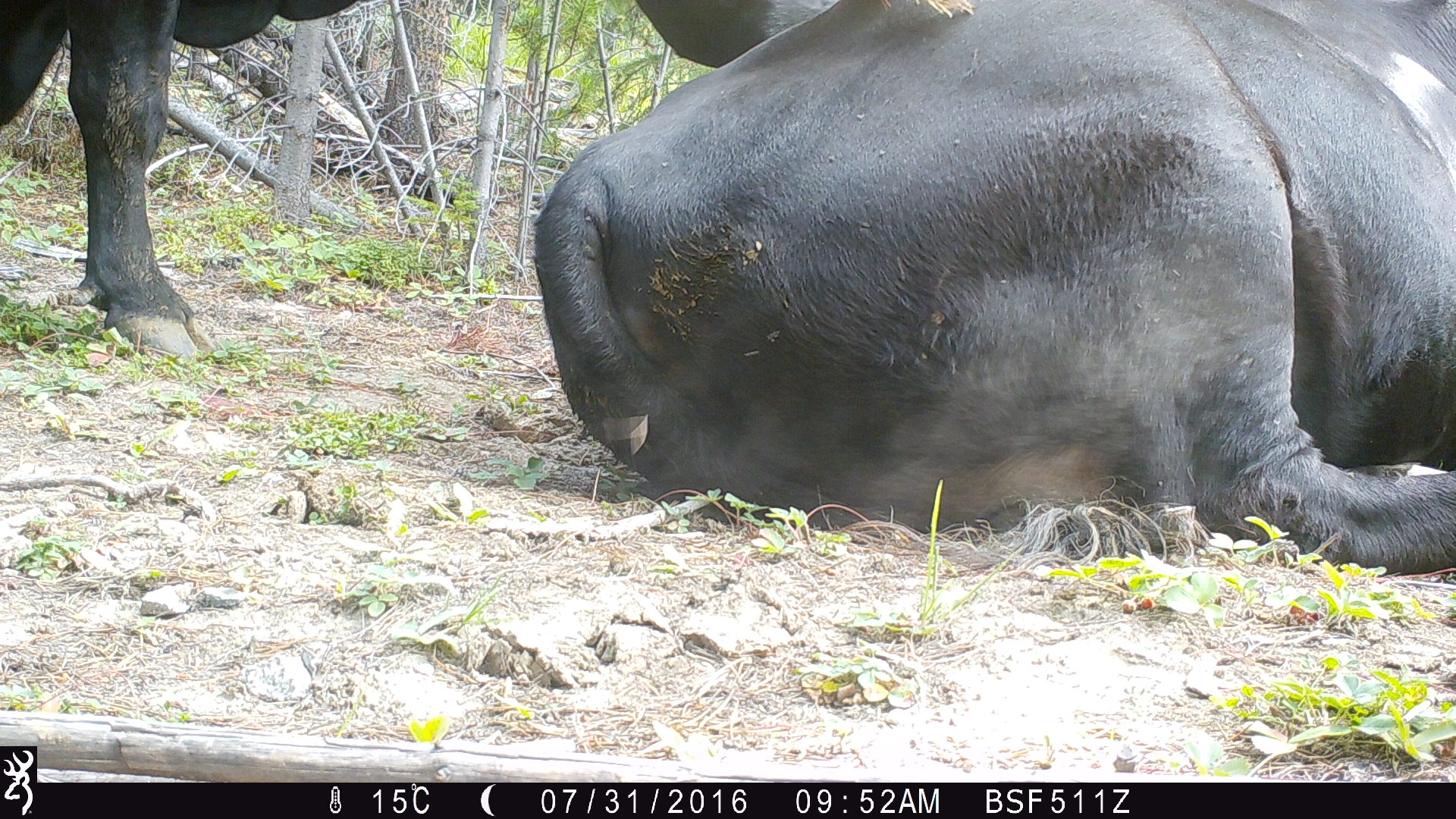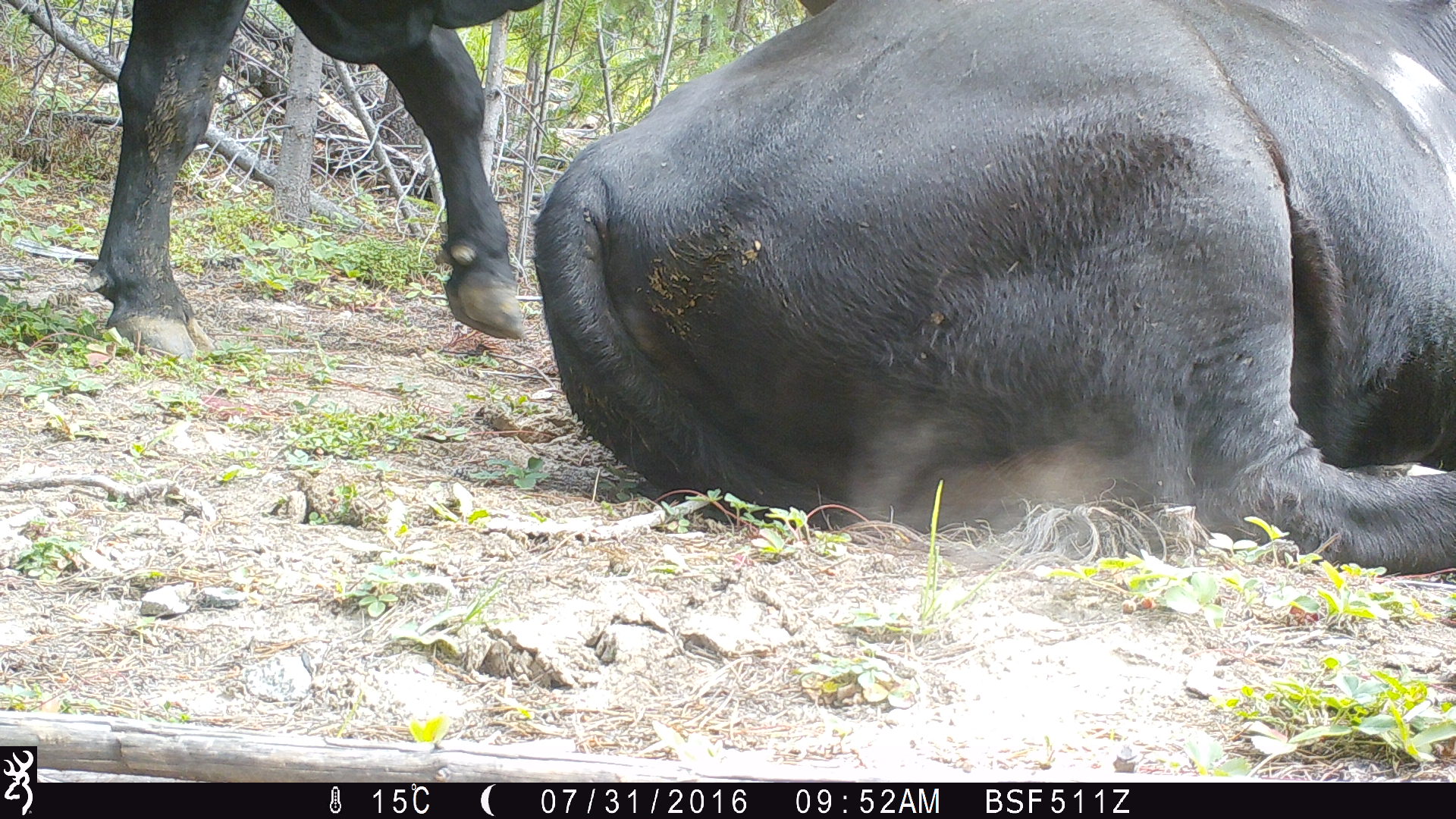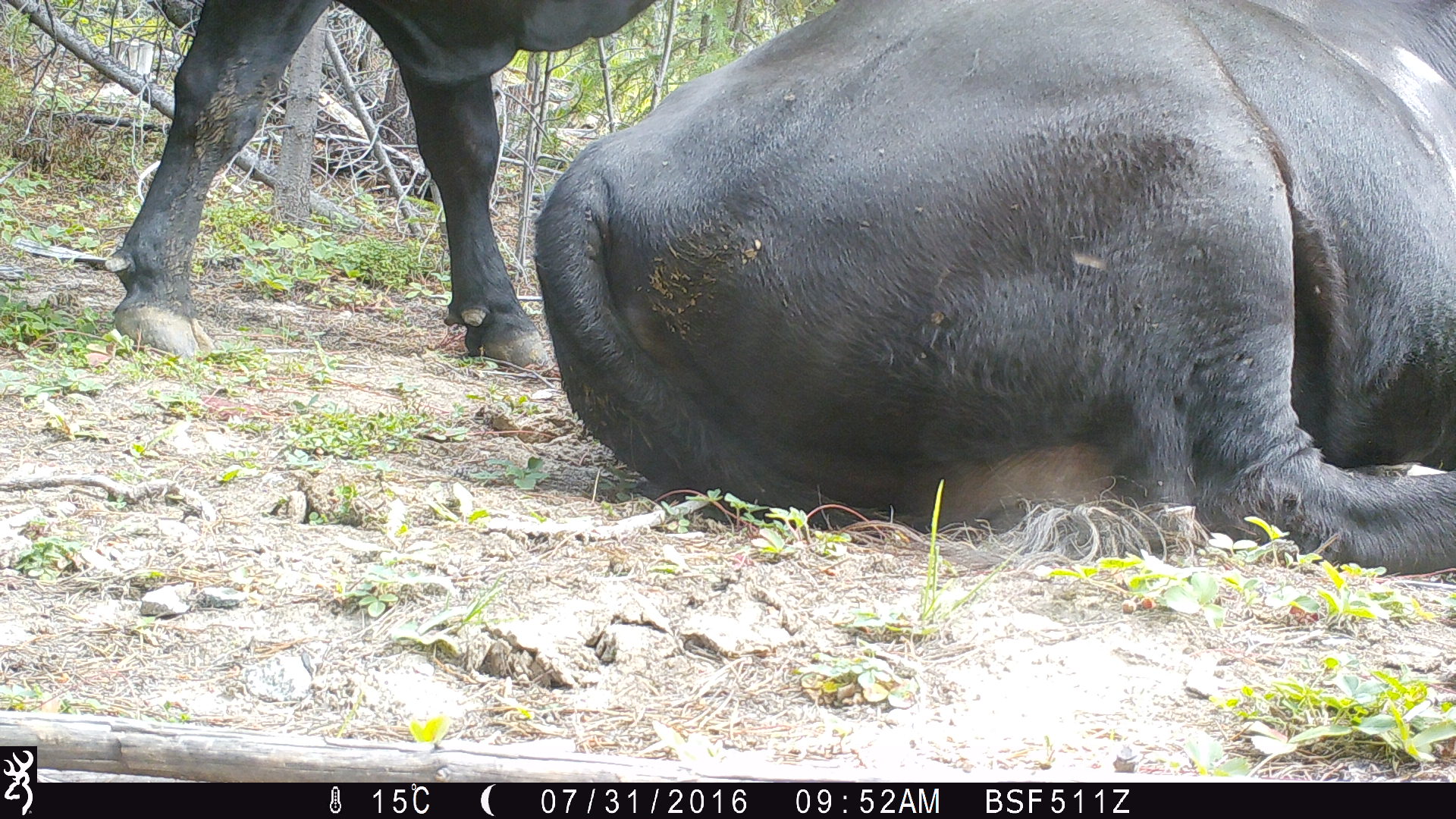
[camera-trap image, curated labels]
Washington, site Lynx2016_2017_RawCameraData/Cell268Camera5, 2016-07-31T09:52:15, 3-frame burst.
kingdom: Animalia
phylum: Chordata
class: Mammalia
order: Artiodactyla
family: Bovidae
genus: Bos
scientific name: Bos taurus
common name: domestic cattle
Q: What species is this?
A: Domestic cattle (Bos taurus).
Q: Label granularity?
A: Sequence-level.